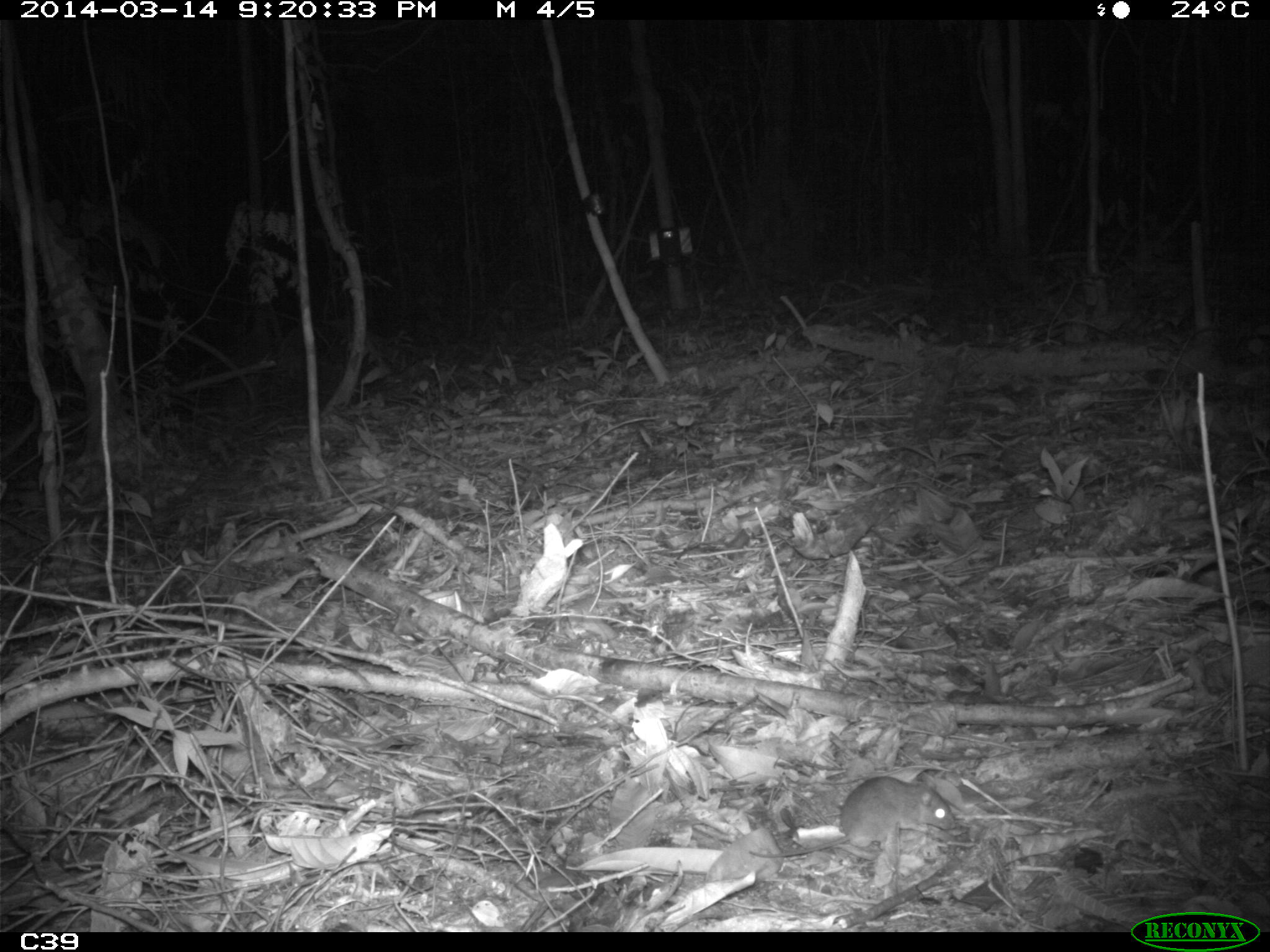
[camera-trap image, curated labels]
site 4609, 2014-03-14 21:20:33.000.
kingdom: Animalia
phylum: Chordata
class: Mammalia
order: Rodentia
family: Muridae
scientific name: Muridae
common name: mice, rats, and gerbils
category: unknown mouse or rat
Unknown mouse or rat (mice, rats, and gerbils) (Muridae), count 1, age adult.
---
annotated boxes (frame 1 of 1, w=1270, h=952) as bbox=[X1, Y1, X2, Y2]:
unknown mouse or rat: bbox=[747, 775, 956, 858]